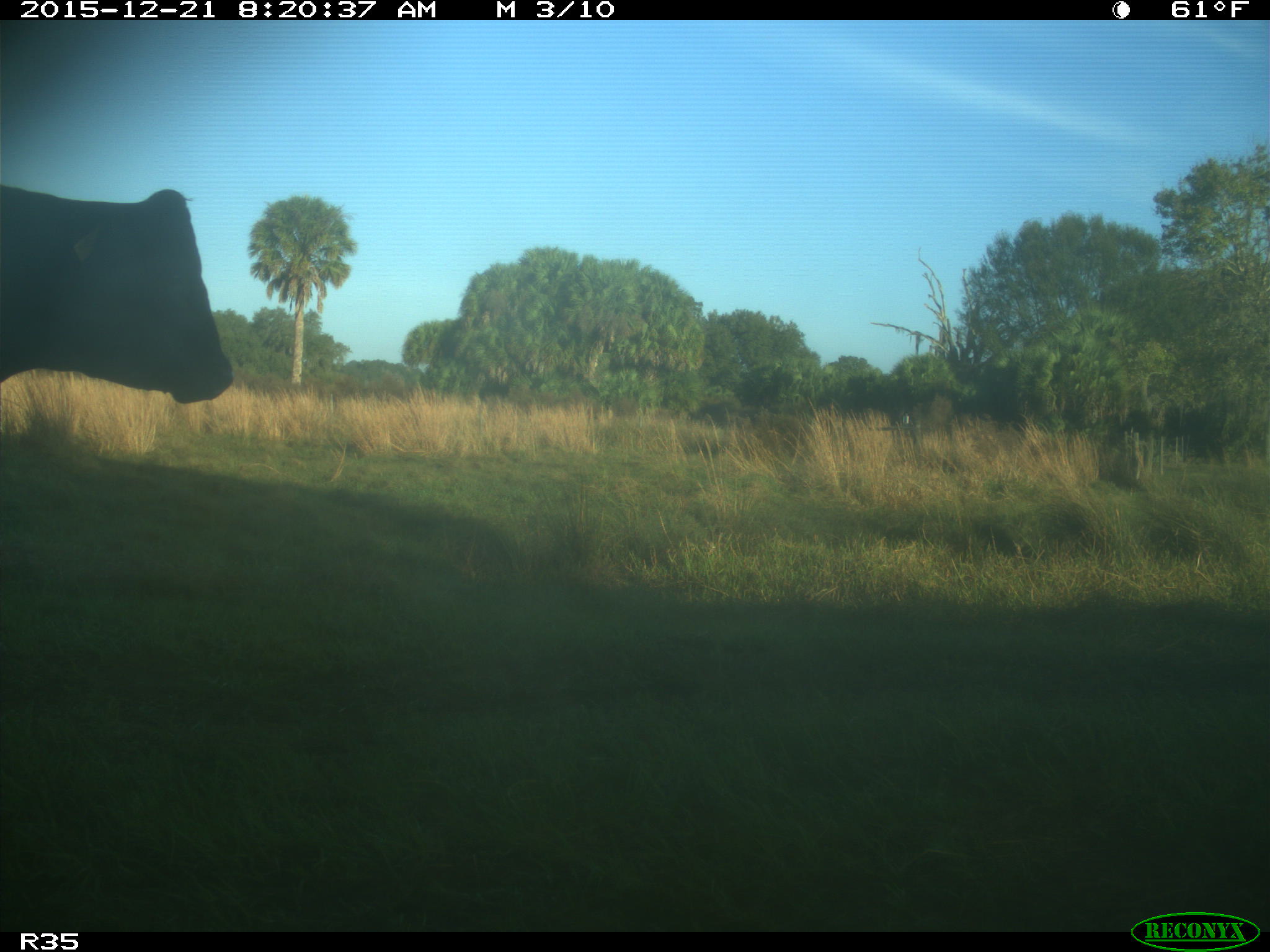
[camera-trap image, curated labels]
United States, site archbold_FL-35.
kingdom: Animalia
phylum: Chordata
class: Mammalia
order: Artiodactyla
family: Bovidae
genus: Bos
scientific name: Bos taurus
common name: domestic cow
Bos taurus (domestic cow).